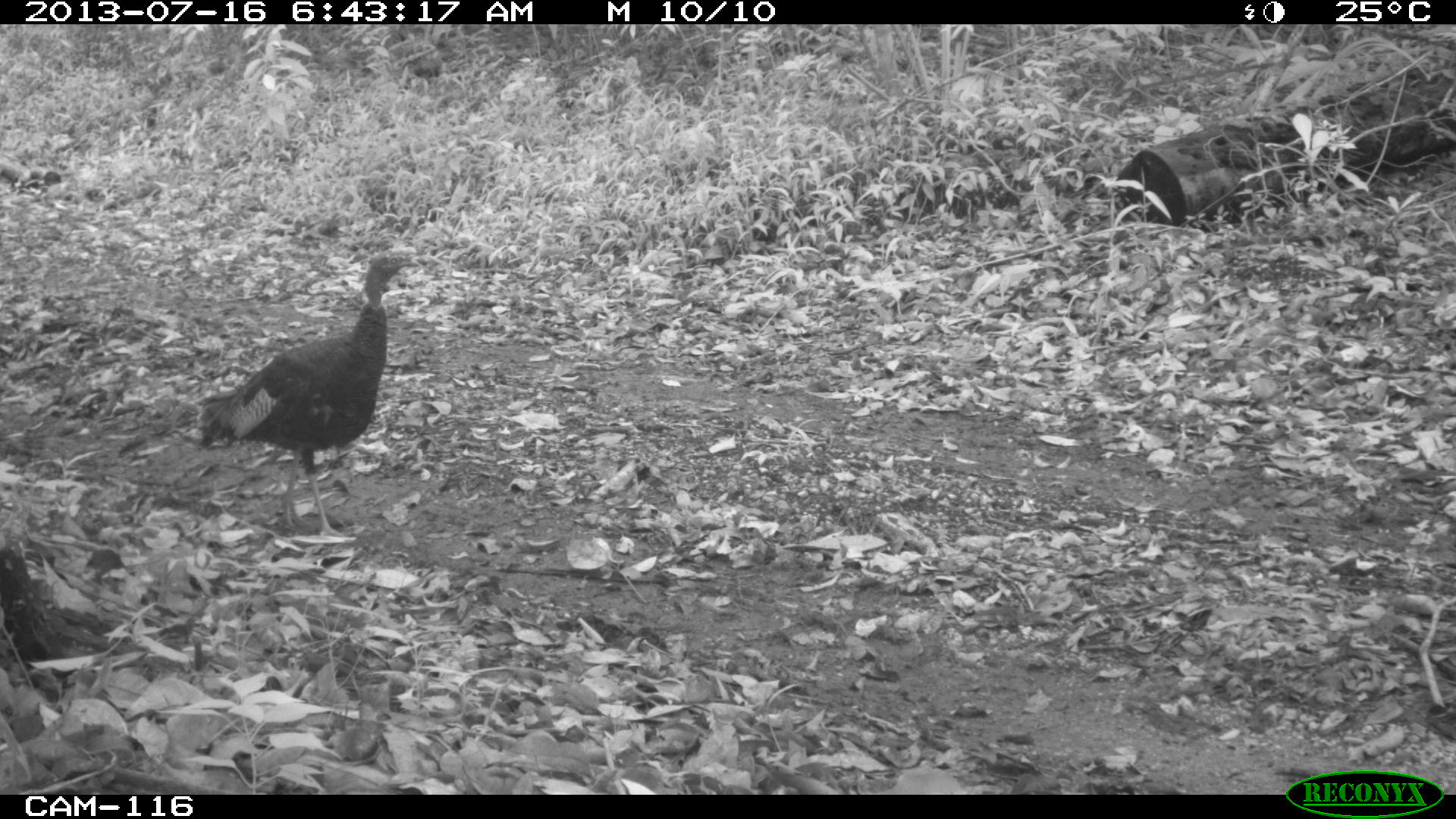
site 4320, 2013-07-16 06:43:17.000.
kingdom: Animalia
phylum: Chordata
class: Aves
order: Galliformes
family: Phasianidae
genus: Meleagris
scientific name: Meleagris ocellata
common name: ocellated turkey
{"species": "Meleagris ocellata (ocellated turkey)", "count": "3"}